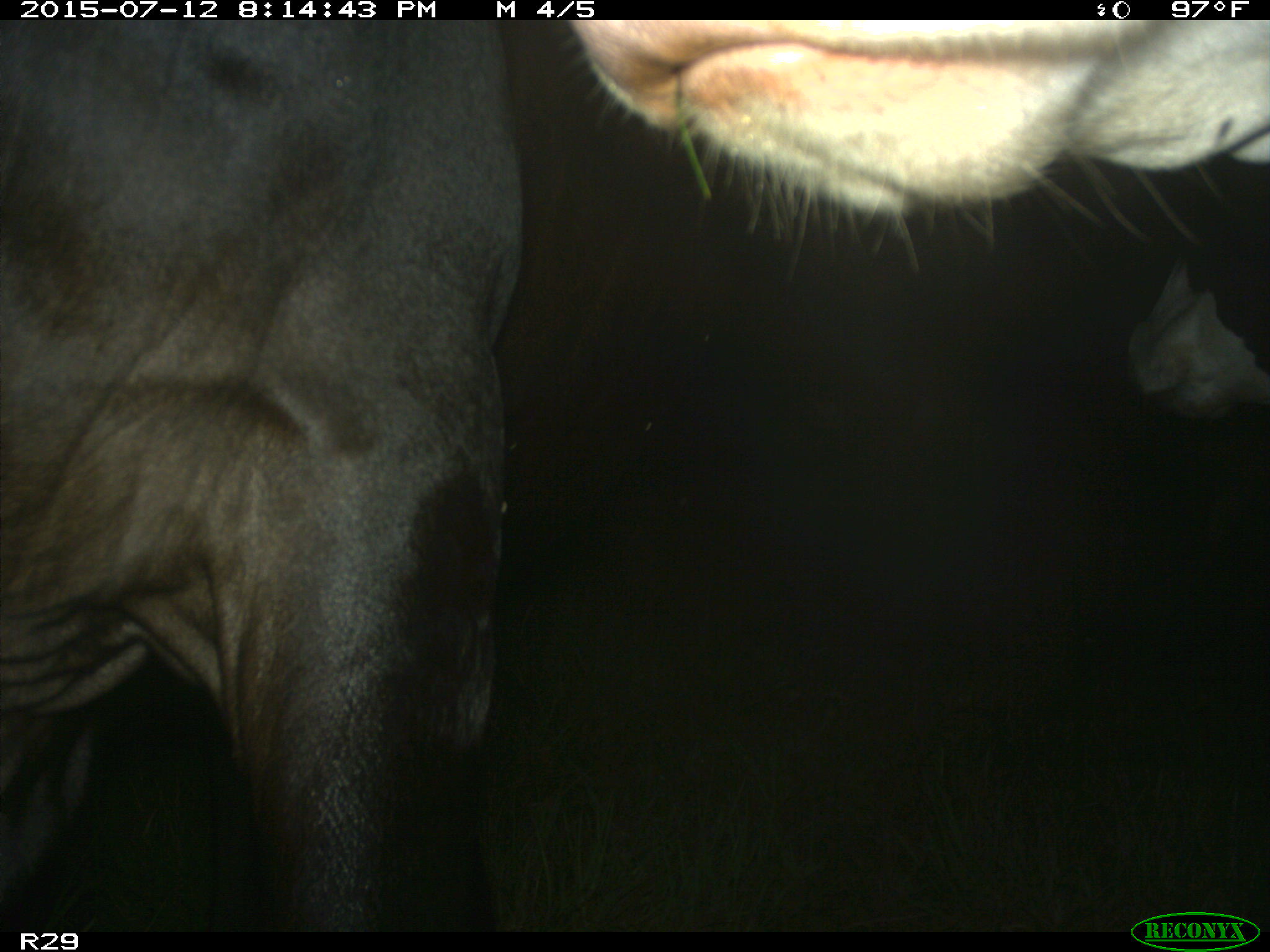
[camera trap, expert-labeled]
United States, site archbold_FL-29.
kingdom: Animalia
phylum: Chordata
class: Mammalia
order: Artiodactyla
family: Bovidae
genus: Bos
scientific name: Bos taurus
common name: domestic cow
Bos taurus (domestic cow).